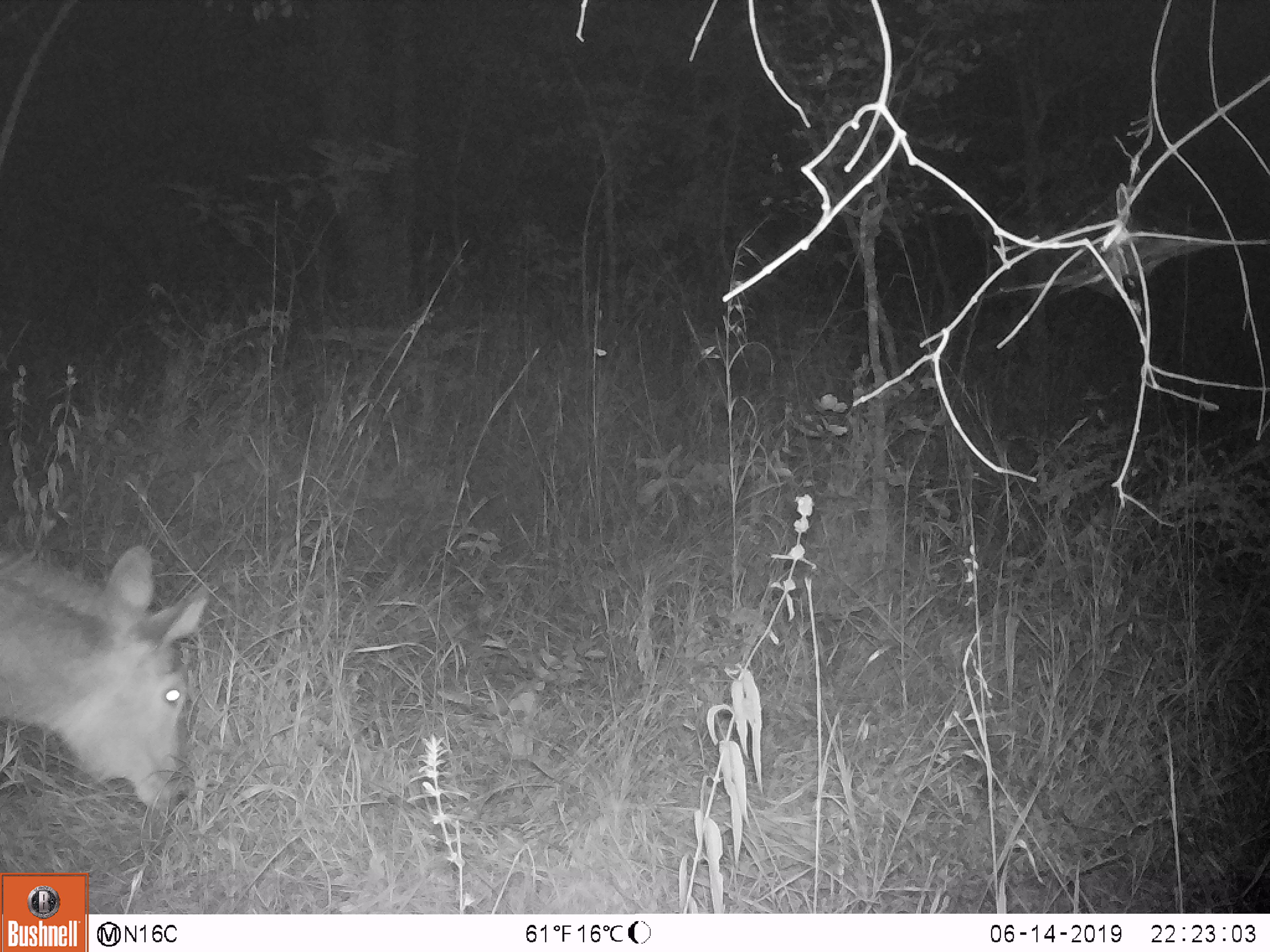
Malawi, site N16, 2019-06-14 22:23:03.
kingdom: Animalia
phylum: Chordata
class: Mammalia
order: Artiodactyla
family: Bovidae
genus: Kobus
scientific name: Kobus ellipsiprymnus ellipsiprymnus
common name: common waterbuck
Common waterbuck (Kobus ellipsiprymnus ellipsiprymnus), count 1.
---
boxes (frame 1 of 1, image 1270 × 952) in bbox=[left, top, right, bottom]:
common waterbuck: bbox=[1, 520, 205, 824]